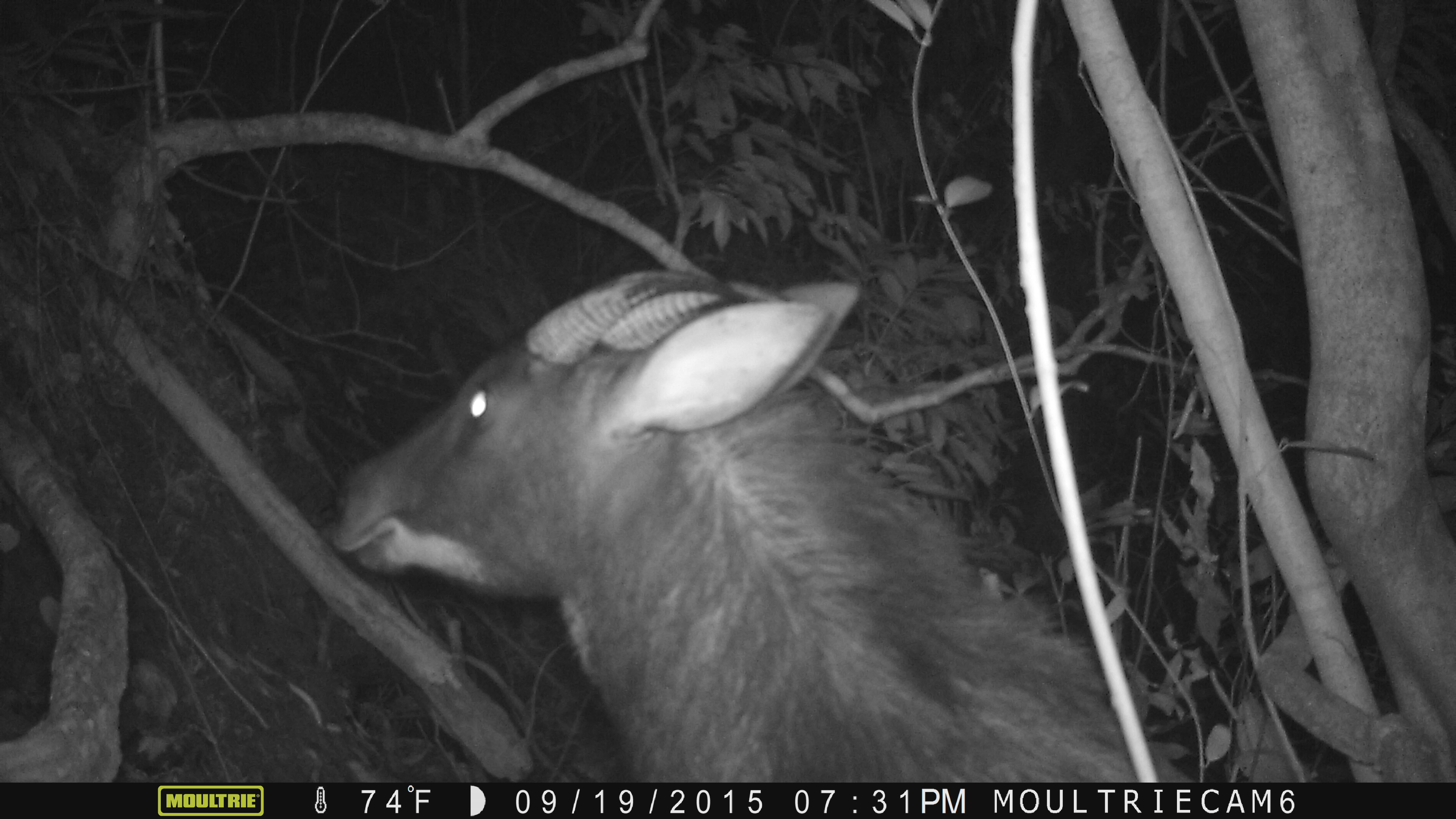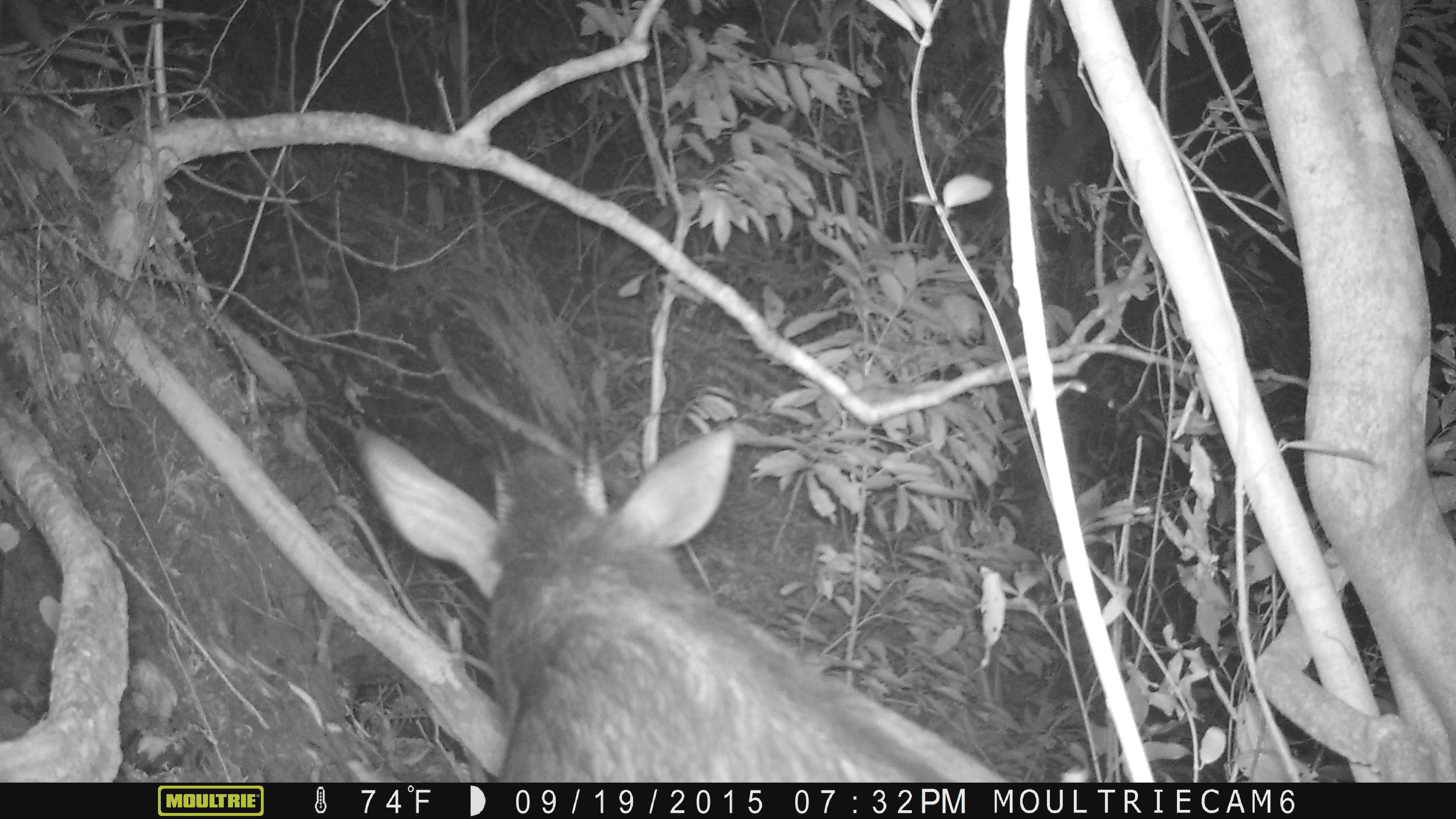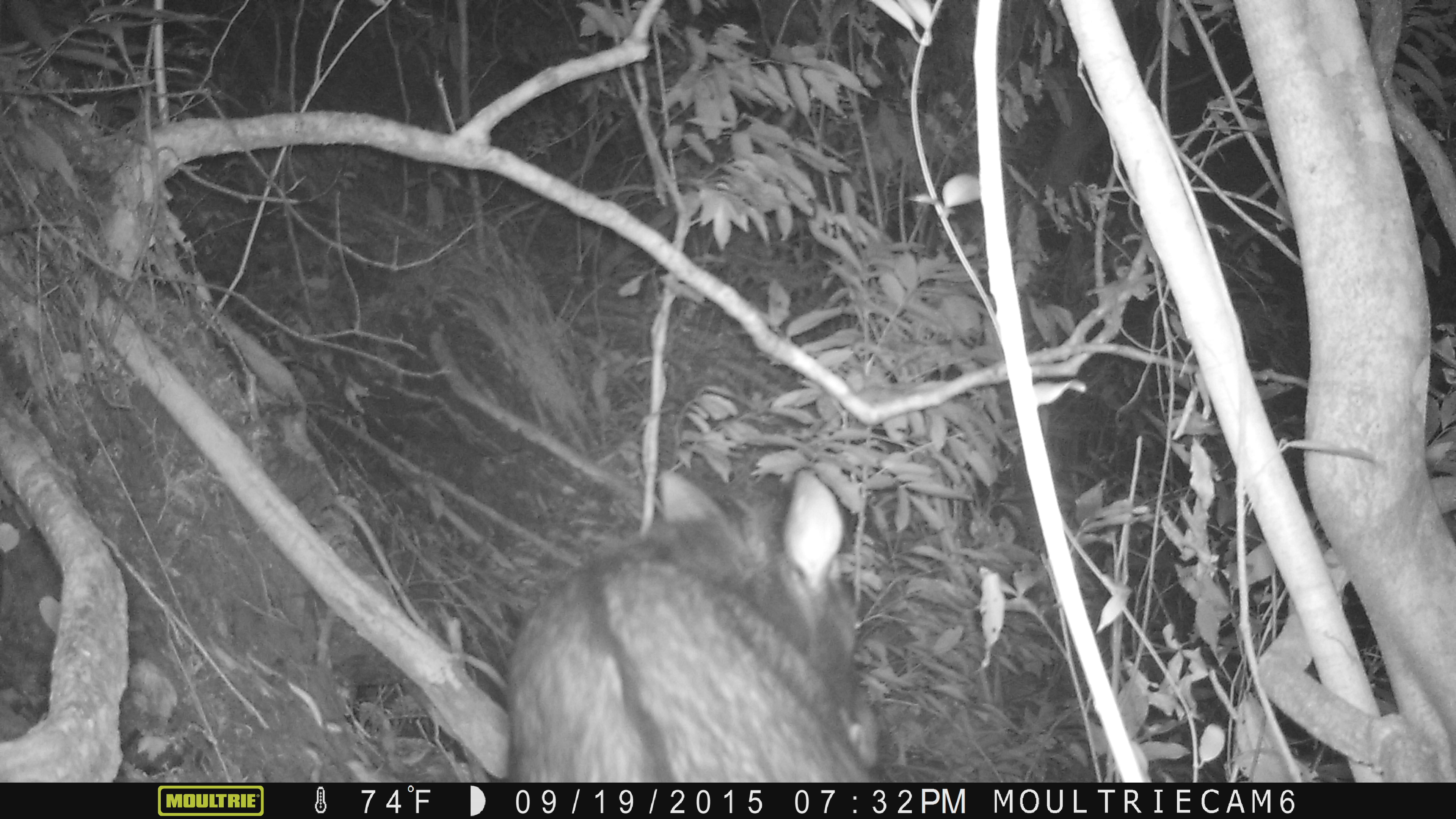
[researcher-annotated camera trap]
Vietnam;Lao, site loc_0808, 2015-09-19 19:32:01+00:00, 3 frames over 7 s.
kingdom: Animalia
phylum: Chordata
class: Mammalia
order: Artiodactyla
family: Bovidae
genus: Capricornis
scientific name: Capricornis sumatraensis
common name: chinese serow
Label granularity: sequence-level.